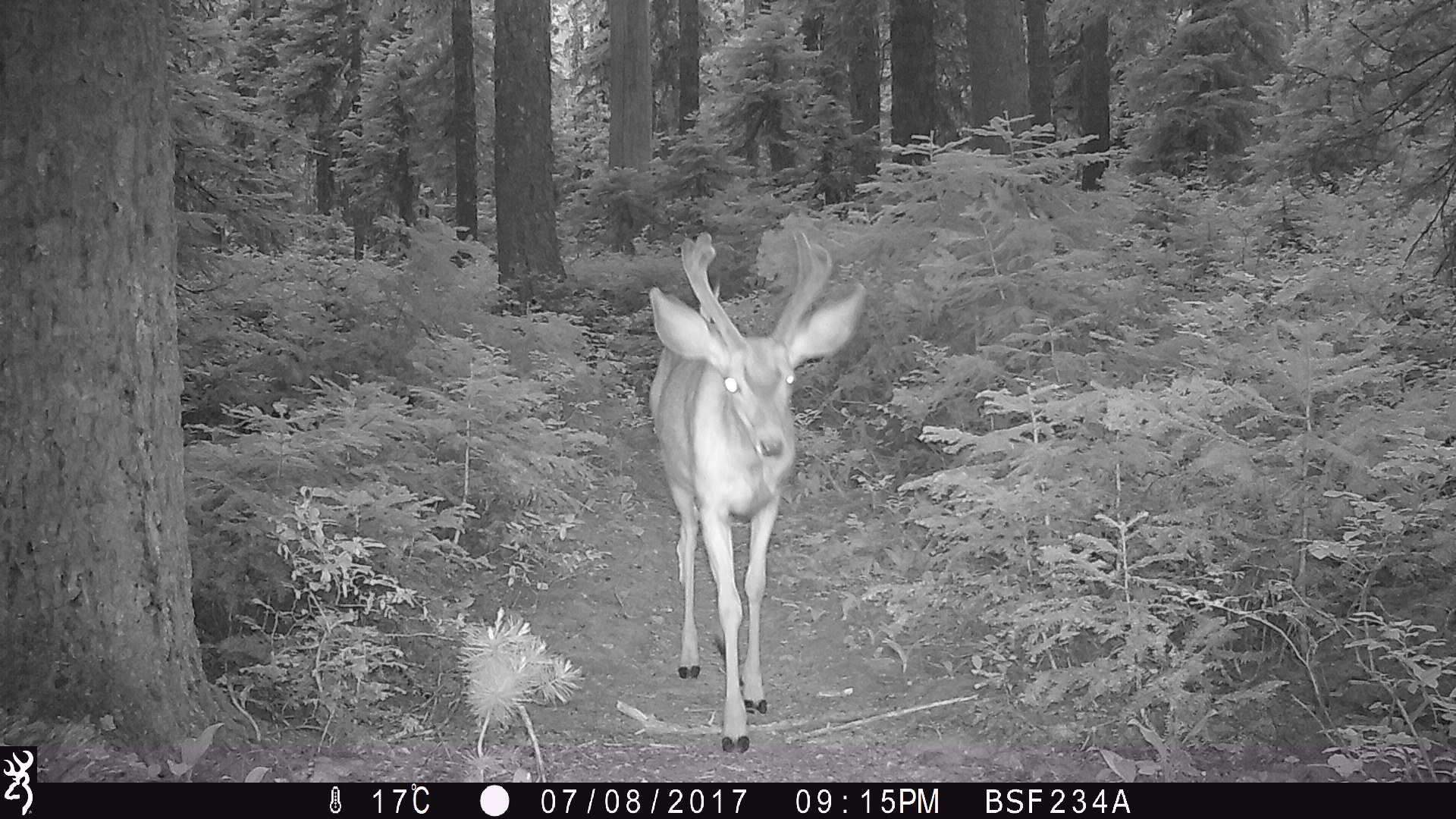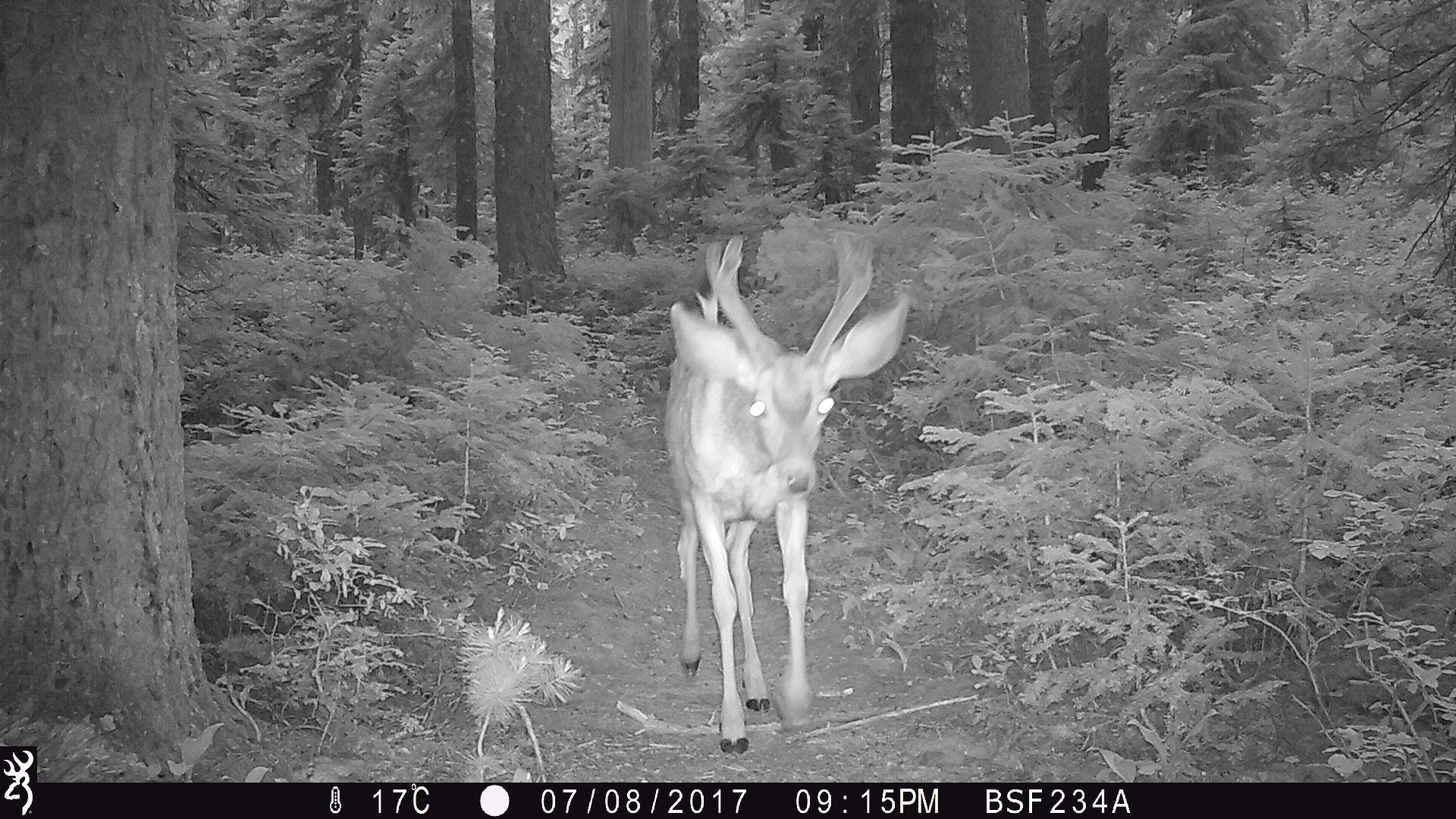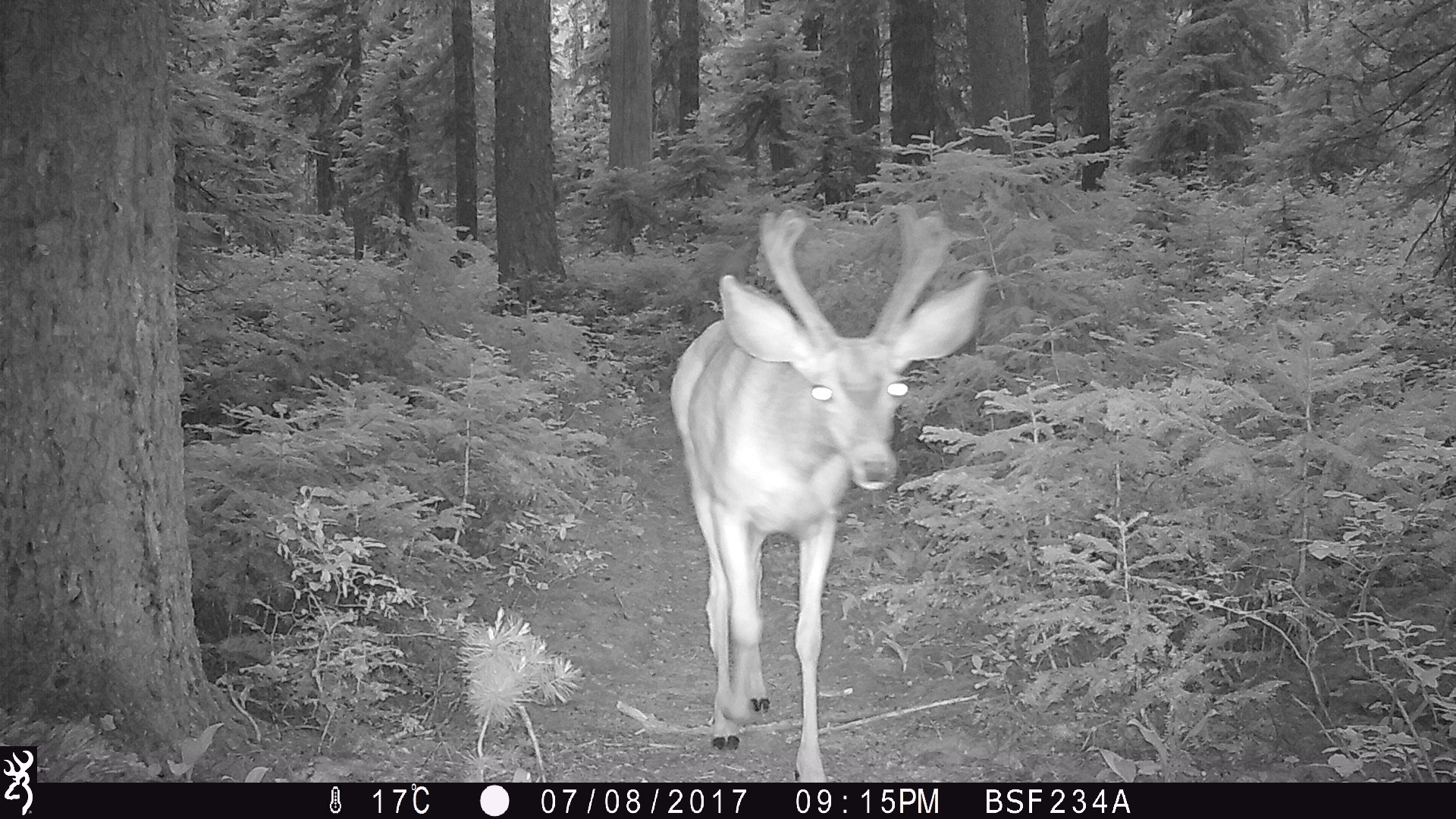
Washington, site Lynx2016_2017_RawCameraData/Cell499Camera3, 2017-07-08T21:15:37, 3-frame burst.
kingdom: Animalia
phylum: Chordata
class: Mammalia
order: Artiodactyla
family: Cervidae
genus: Odocoileus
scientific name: Odocoileus hemionus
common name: mule deer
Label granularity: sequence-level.